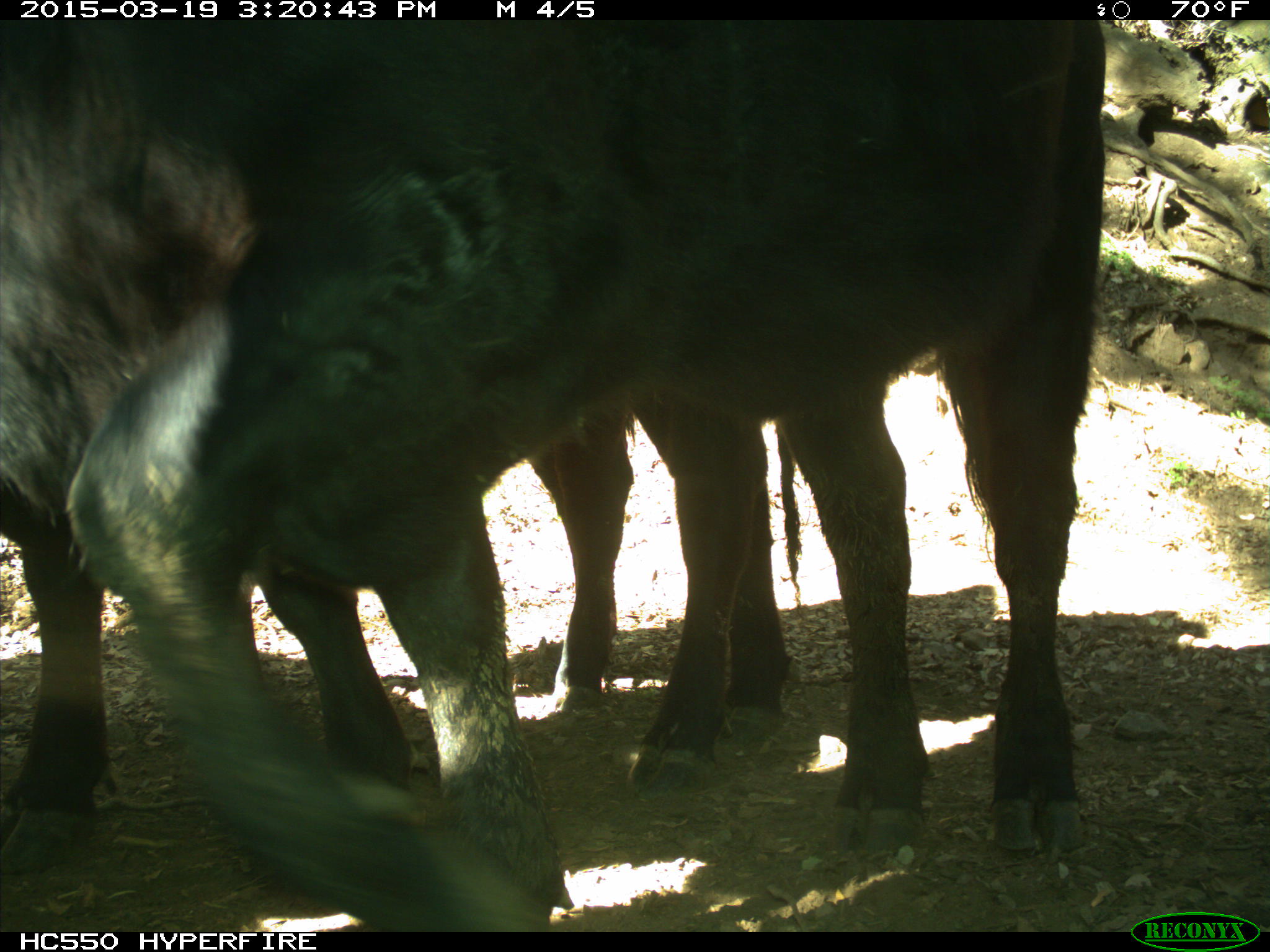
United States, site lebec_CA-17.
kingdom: Animalia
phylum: Chordata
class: Mammalia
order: Artiodactyla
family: Bovidae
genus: Bos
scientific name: Bos taurus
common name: domestic cow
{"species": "Bos taurus (domestic cow)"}